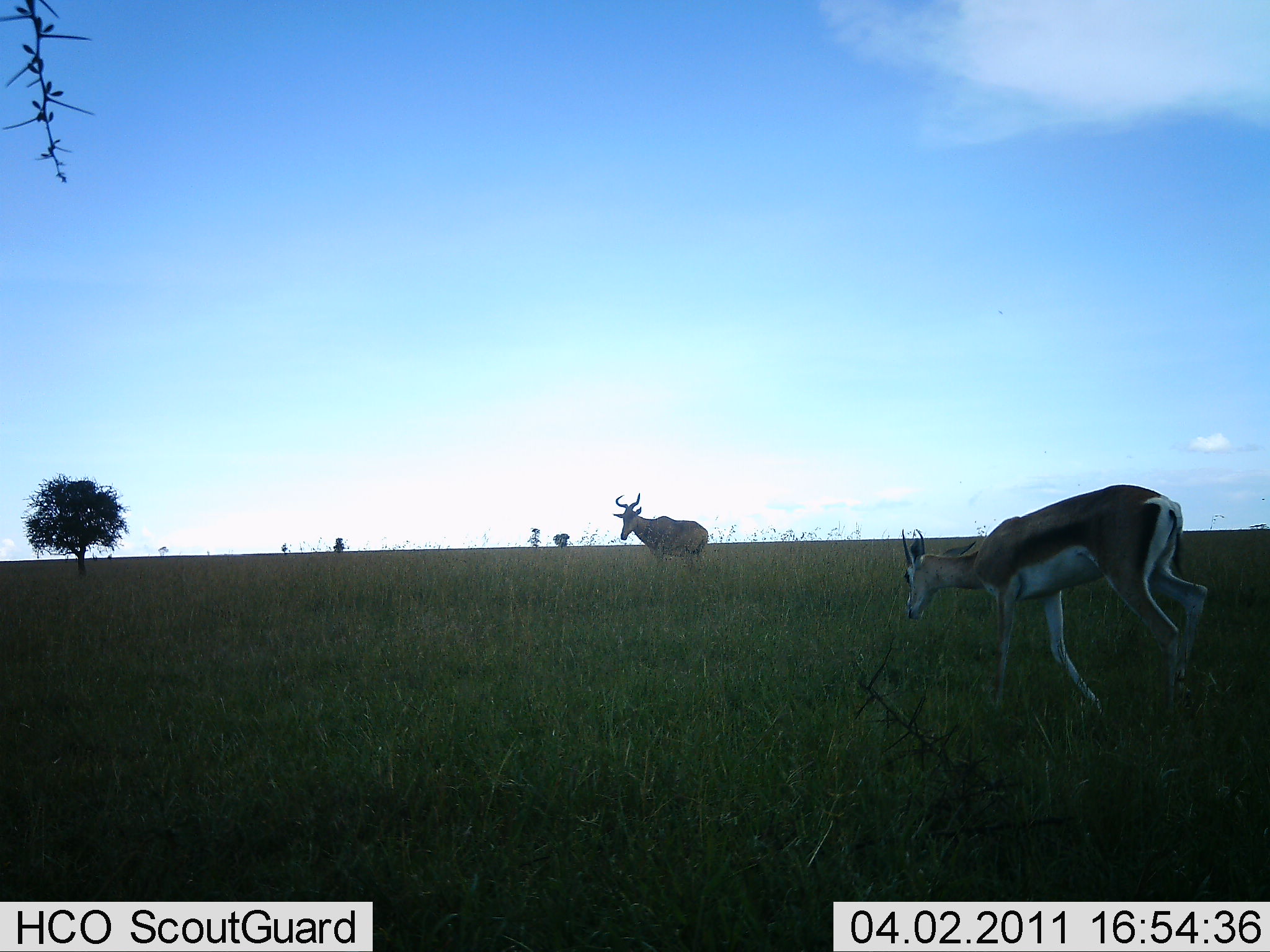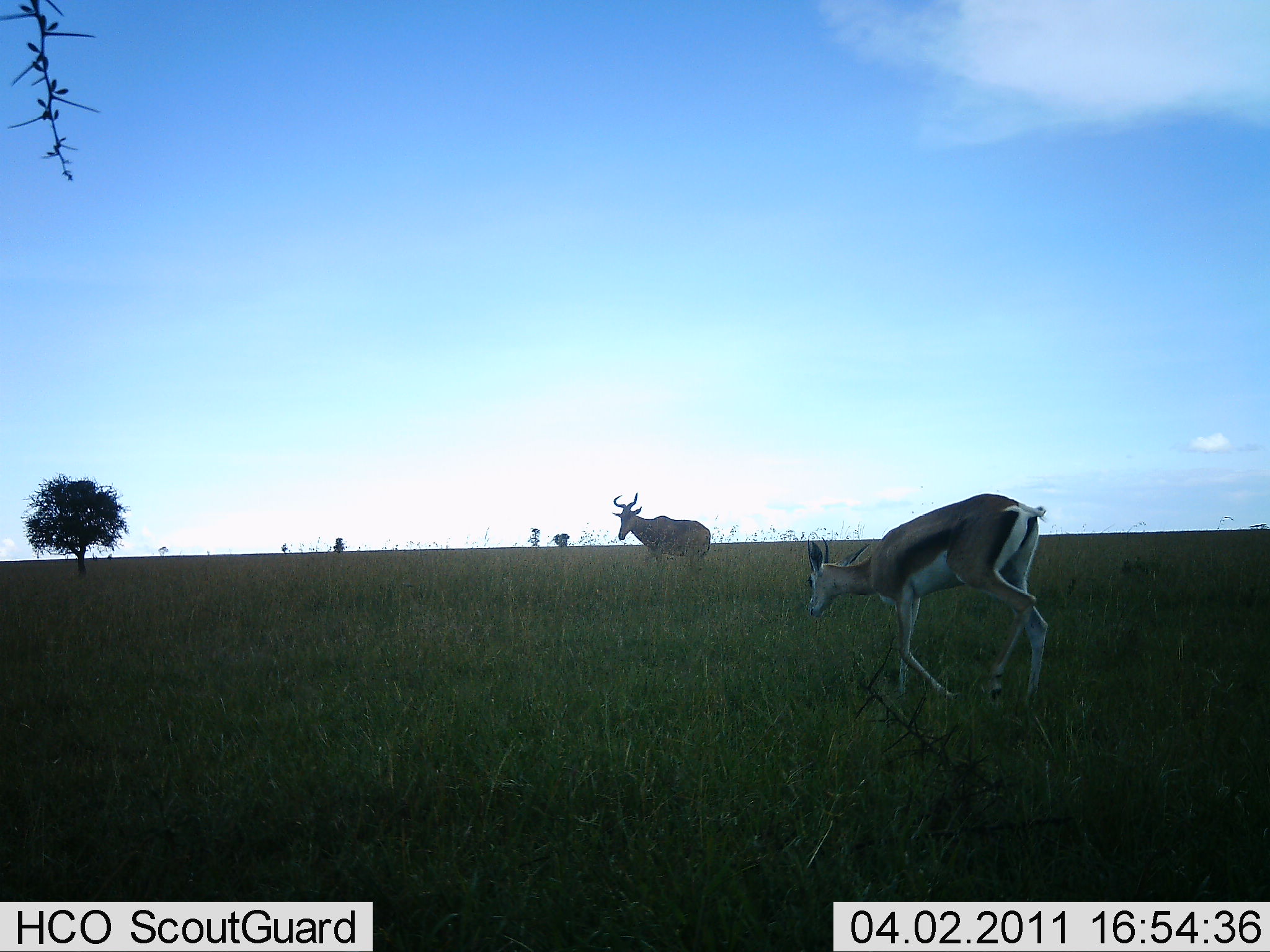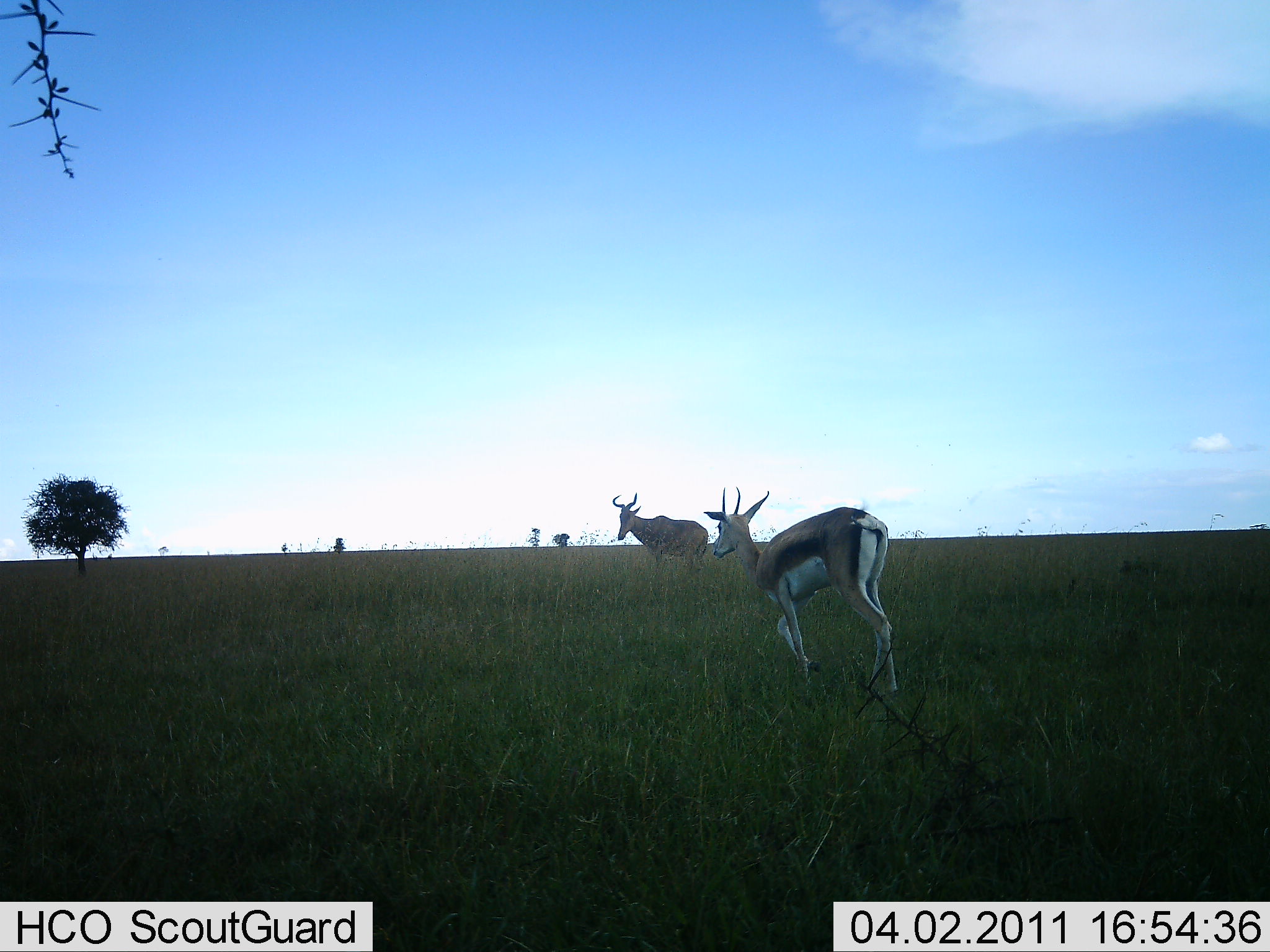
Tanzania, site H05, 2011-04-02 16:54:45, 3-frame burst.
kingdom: Animalia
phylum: Chordata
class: Mammalia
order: Artiodactyla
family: Bovidae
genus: Eudorcas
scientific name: Eudorcas thomsonii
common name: thomson's gazelle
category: gazellethomsons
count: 1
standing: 31%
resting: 0%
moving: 92%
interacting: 0%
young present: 8%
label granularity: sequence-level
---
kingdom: Animalia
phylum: Chordata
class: Mammalia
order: Artiodactyla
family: Bovidae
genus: Alcelaphus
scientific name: Alcelaphus buselaphus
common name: hartebeest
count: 1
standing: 79%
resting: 0%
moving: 29%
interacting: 0%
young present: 0%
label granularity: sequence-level